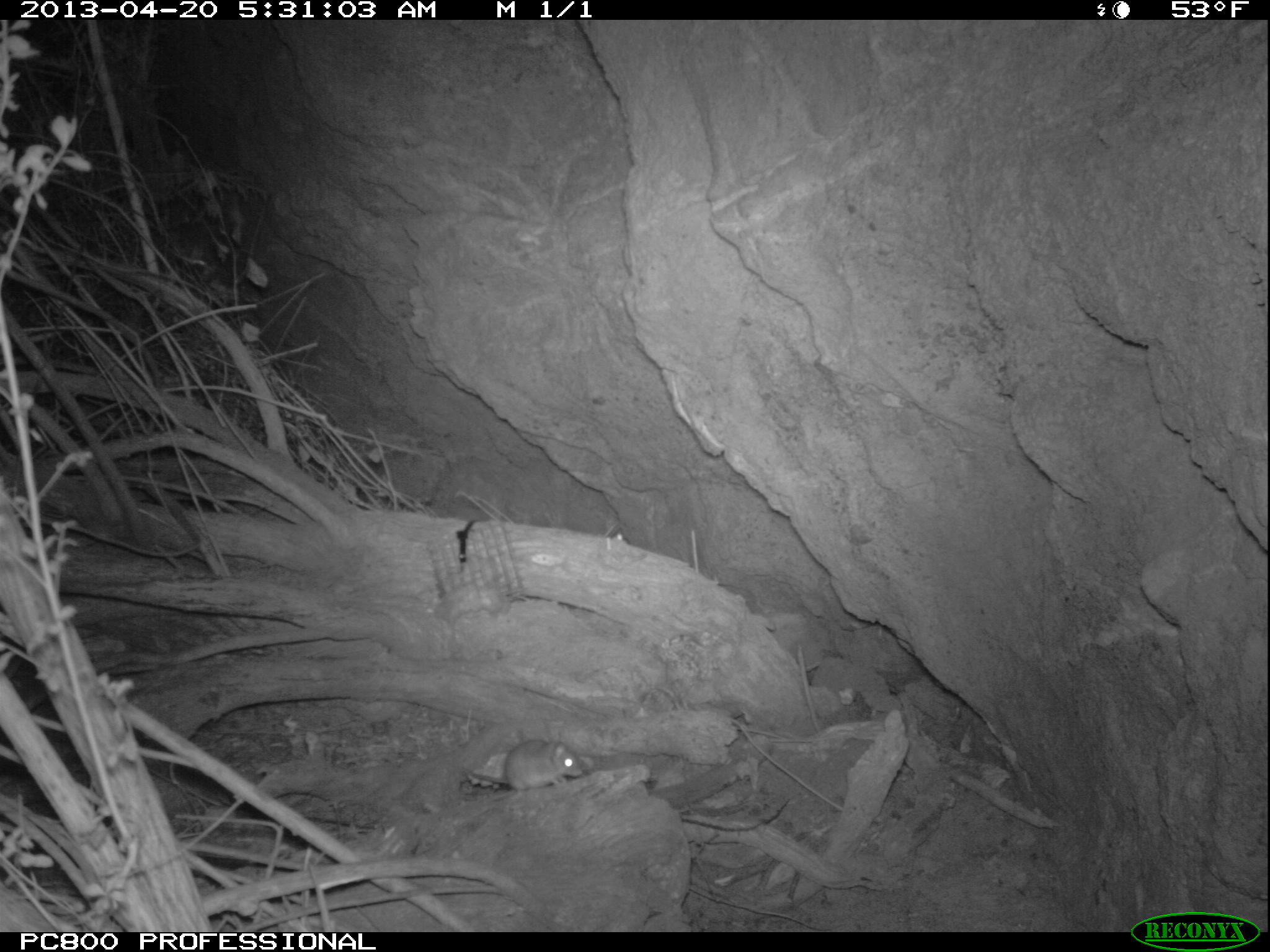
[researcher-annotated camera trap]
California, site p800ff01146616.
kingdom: Animalia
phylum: Chordata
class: Mammalia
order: Rodentia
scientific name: Rodentia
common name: rodent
Rodent (Rodentia).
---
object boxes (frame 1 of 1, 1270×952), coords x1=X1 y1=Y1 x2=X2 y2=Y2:
rodent: x1=466 y1=737 x2=584 y2=792